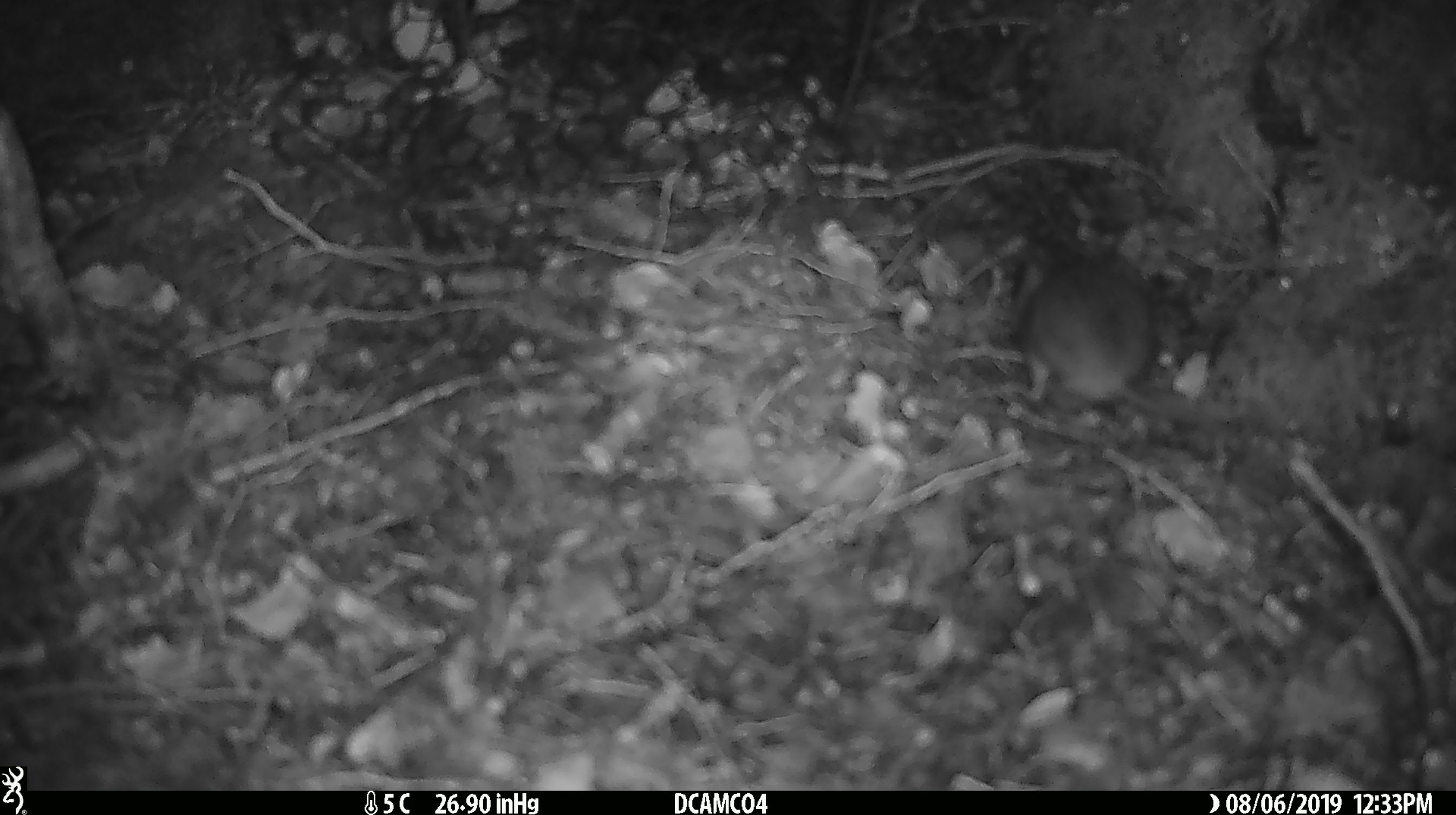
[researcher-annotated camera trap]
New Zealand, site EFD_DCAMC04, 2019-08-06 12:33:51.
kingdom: Animalia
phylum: Chordata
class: Mammalia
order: Rodentia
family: Muridae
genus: Mus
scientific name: Mus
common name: mouse